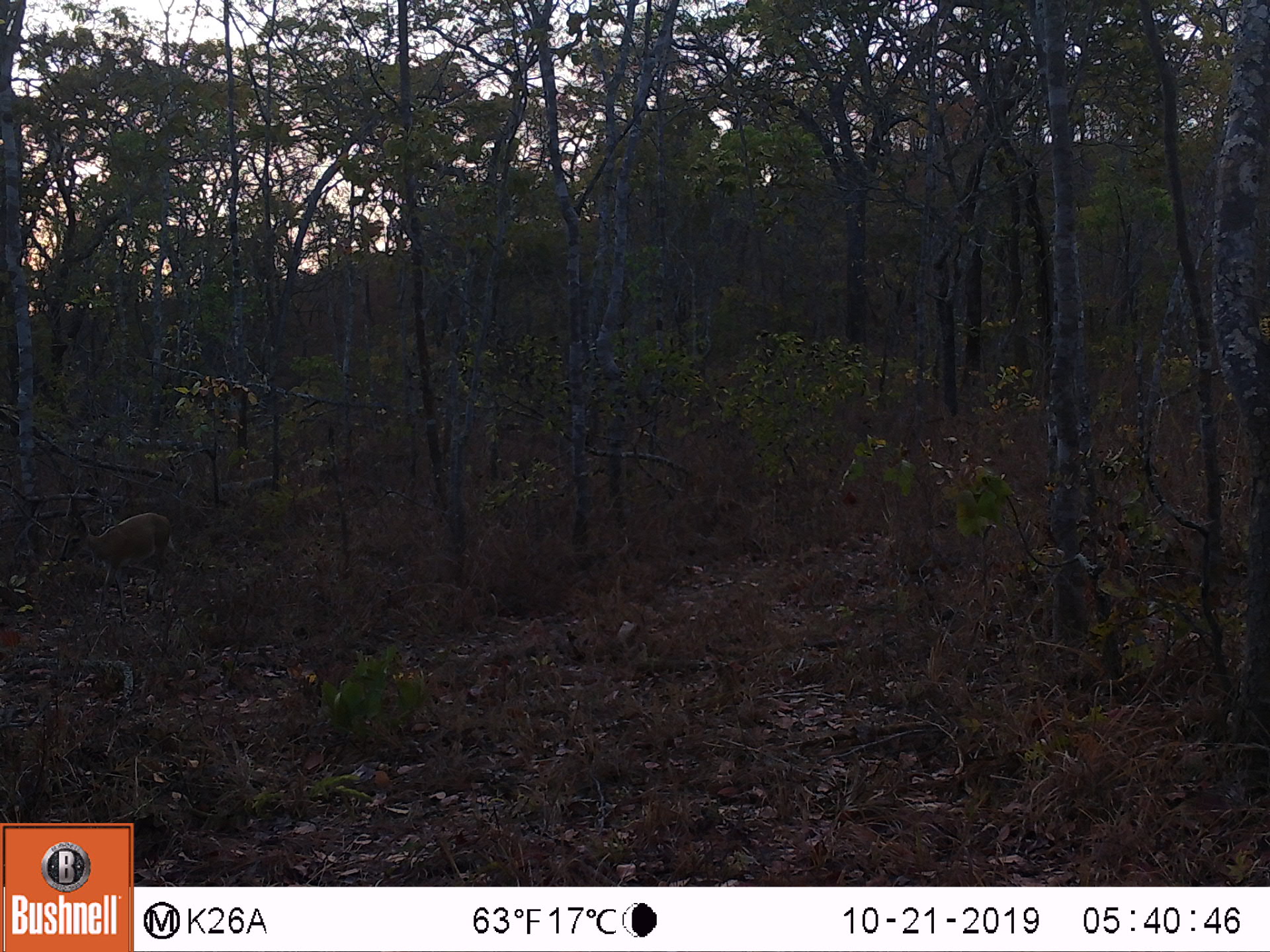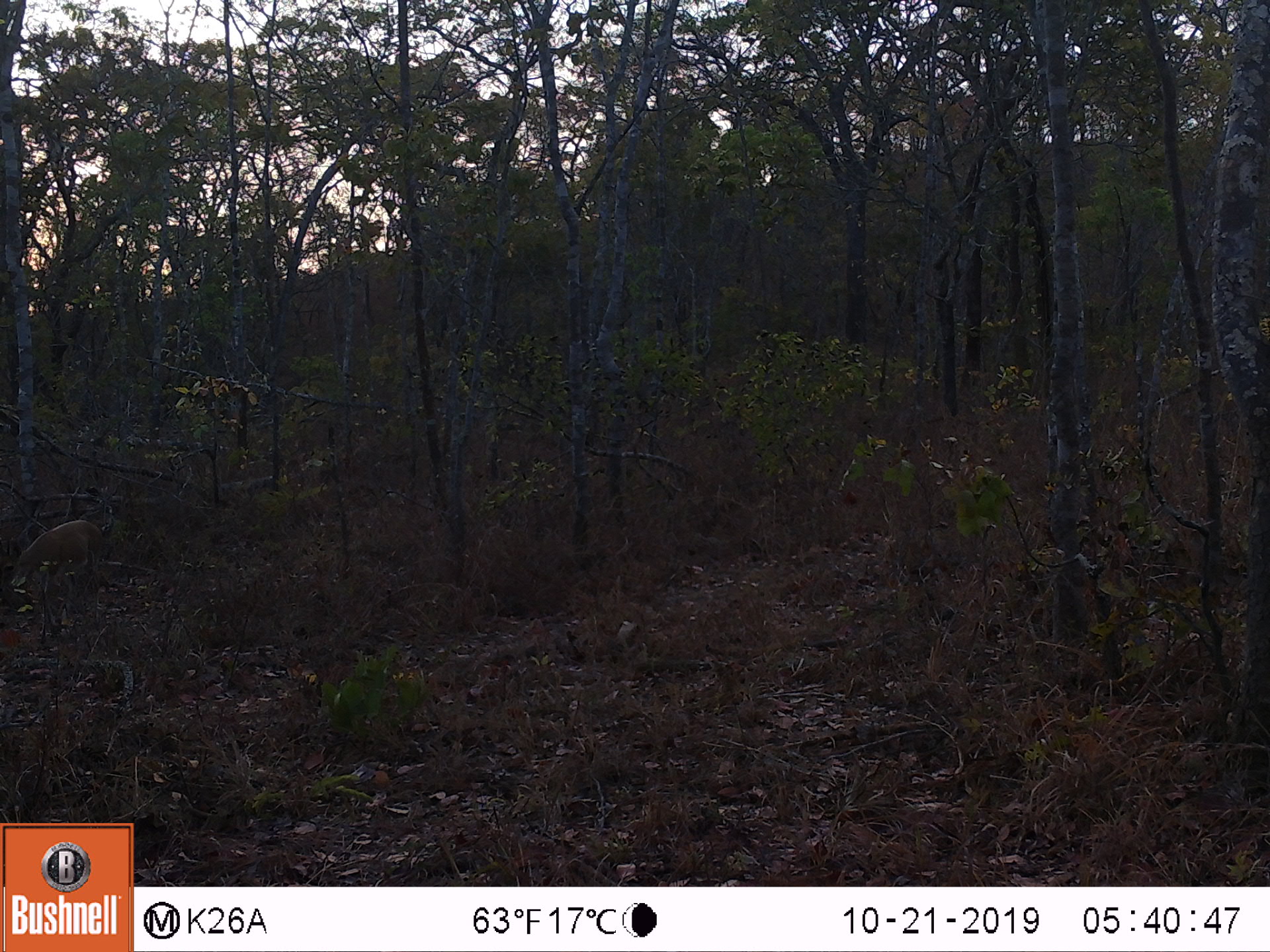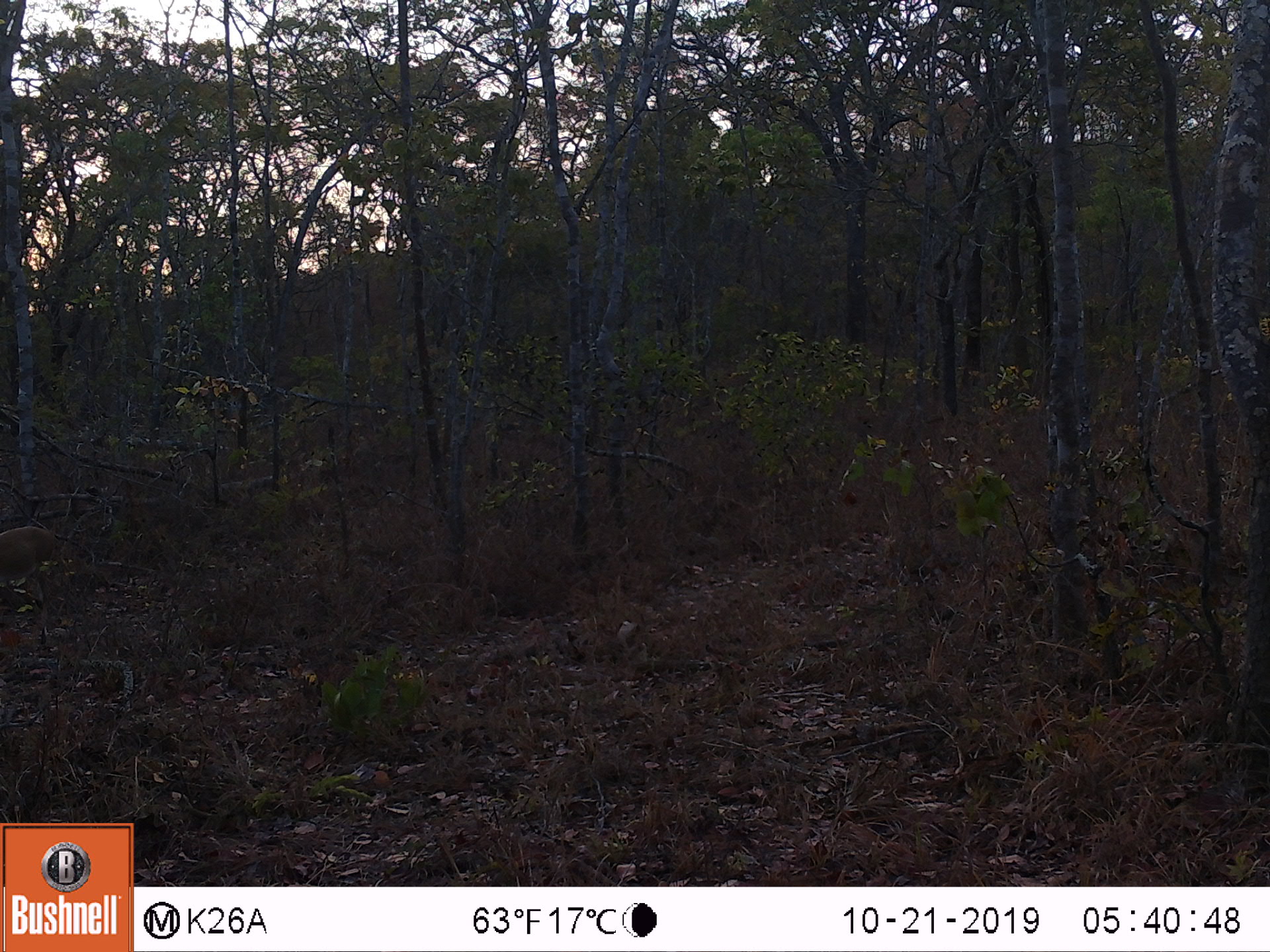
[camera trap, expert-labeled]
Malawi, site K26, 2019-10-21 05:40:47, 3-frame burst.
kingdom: Animalia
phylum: Chordata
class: Mammalia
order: Artiodactyla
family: Bovidae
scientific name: Antilopinae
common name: small antelope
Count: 1.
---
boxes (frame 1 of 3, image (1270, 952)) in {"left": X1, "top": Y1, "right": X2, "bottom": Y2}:
small antelope: {"left": 64, "top": 511, "right": 176, "bottom": 589}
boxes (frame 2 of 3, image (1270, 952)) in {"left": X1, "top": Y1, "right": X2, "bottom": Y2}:
small antelope: {"left": 8, "top": 516, "right": 110, "bottom": 590}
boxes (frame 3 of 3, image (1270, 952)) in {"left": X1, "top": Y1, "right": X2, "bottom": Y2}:
small antelope: {"left": 3, "top": 523, "right": 65, "bottom": 599}